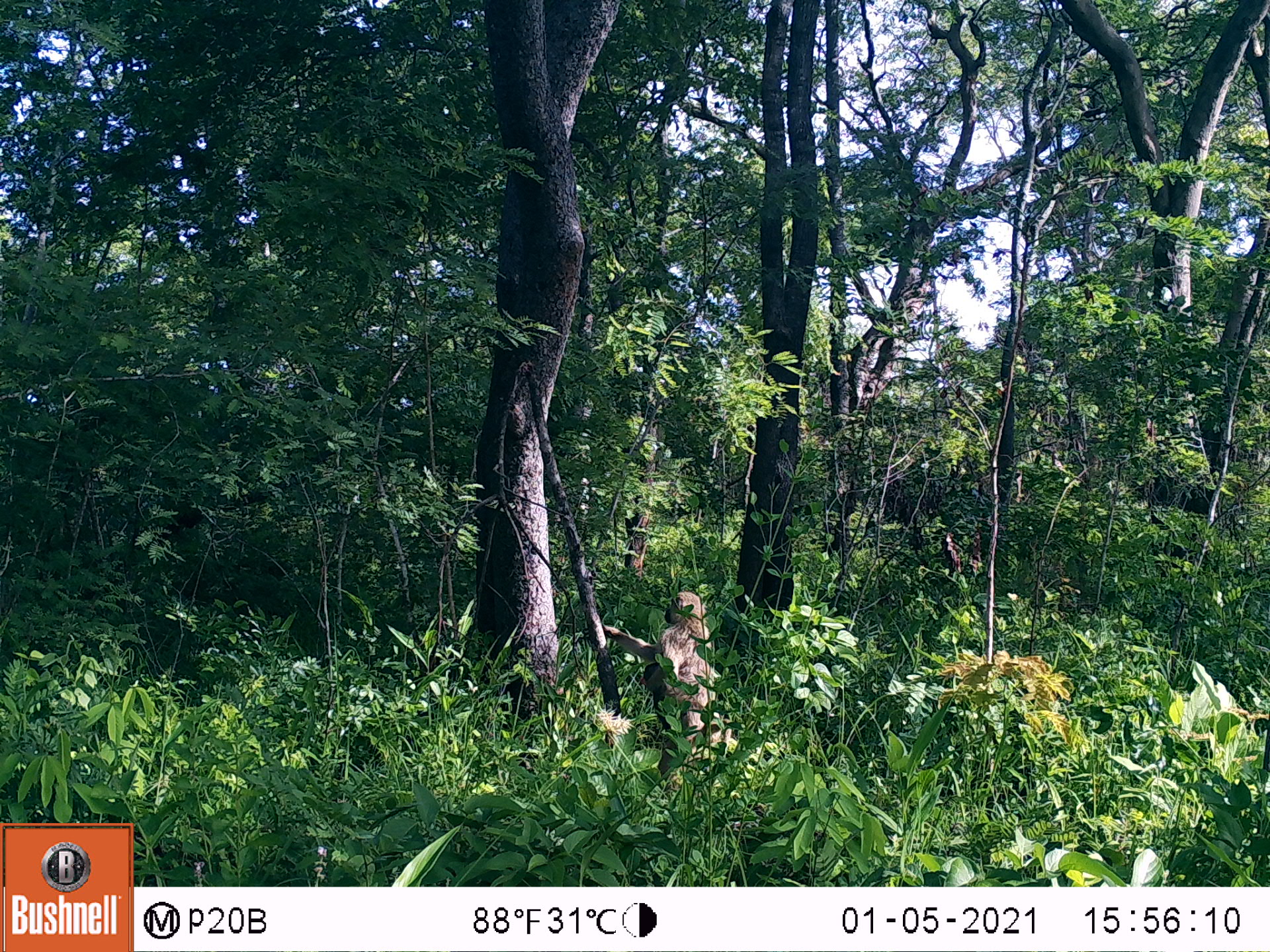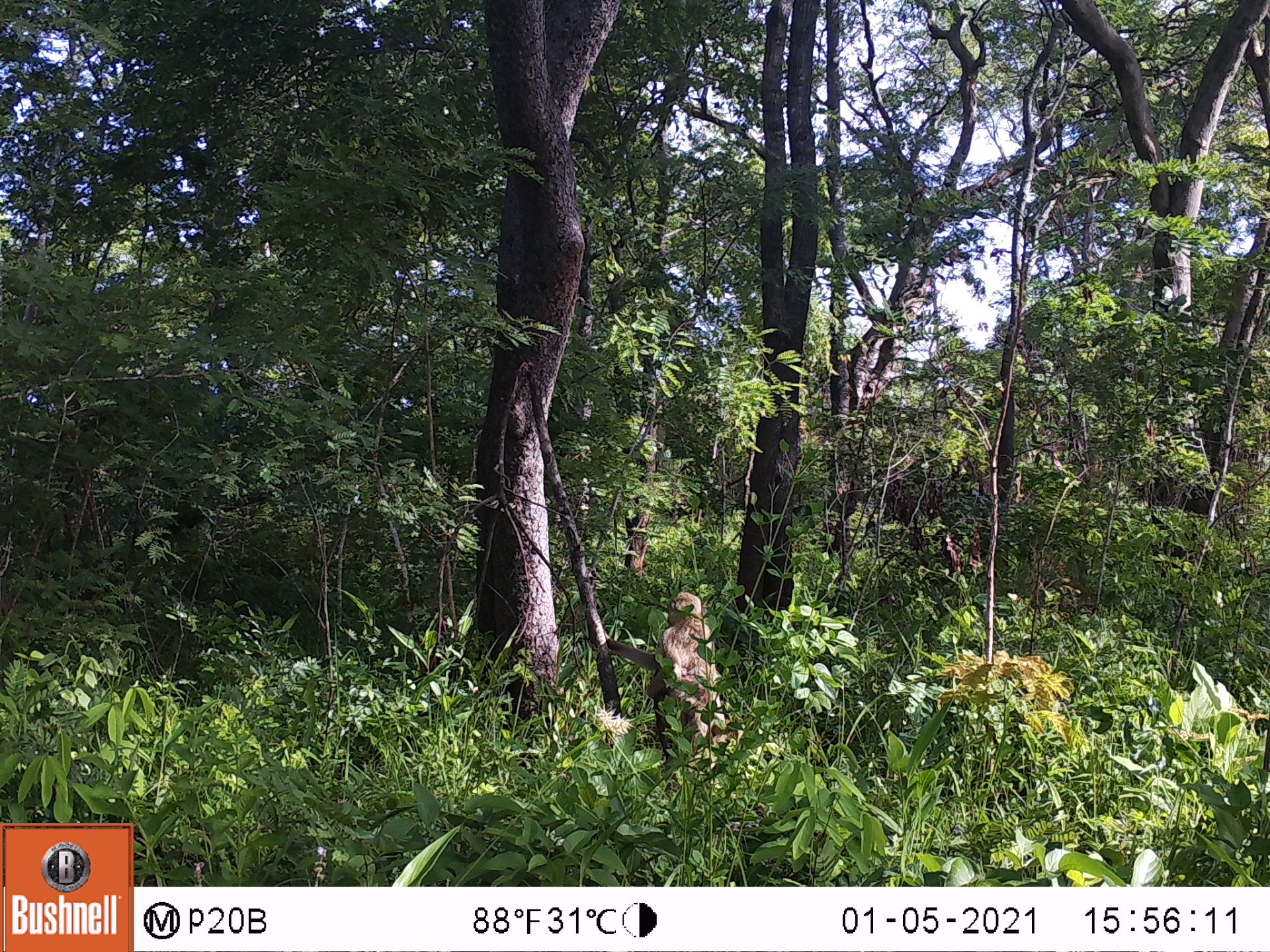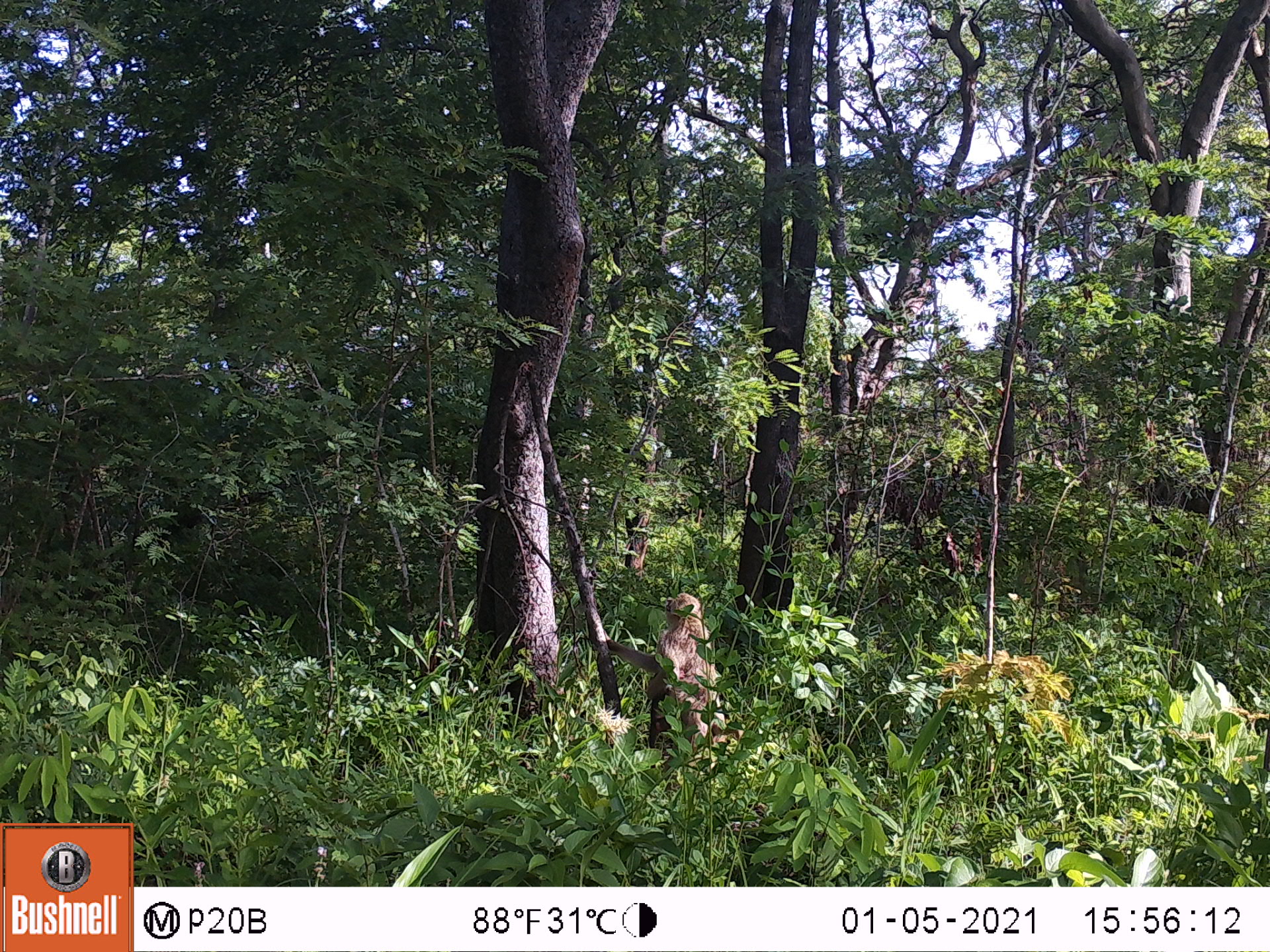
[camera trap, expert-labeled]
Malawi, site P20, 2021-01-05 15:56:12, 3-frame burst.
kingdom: Animalia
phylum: Chordata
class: Mammalia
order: Primates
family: Cercopithecidae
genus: Papio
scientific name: Papio cynocephalus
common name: yellow baboon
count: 1